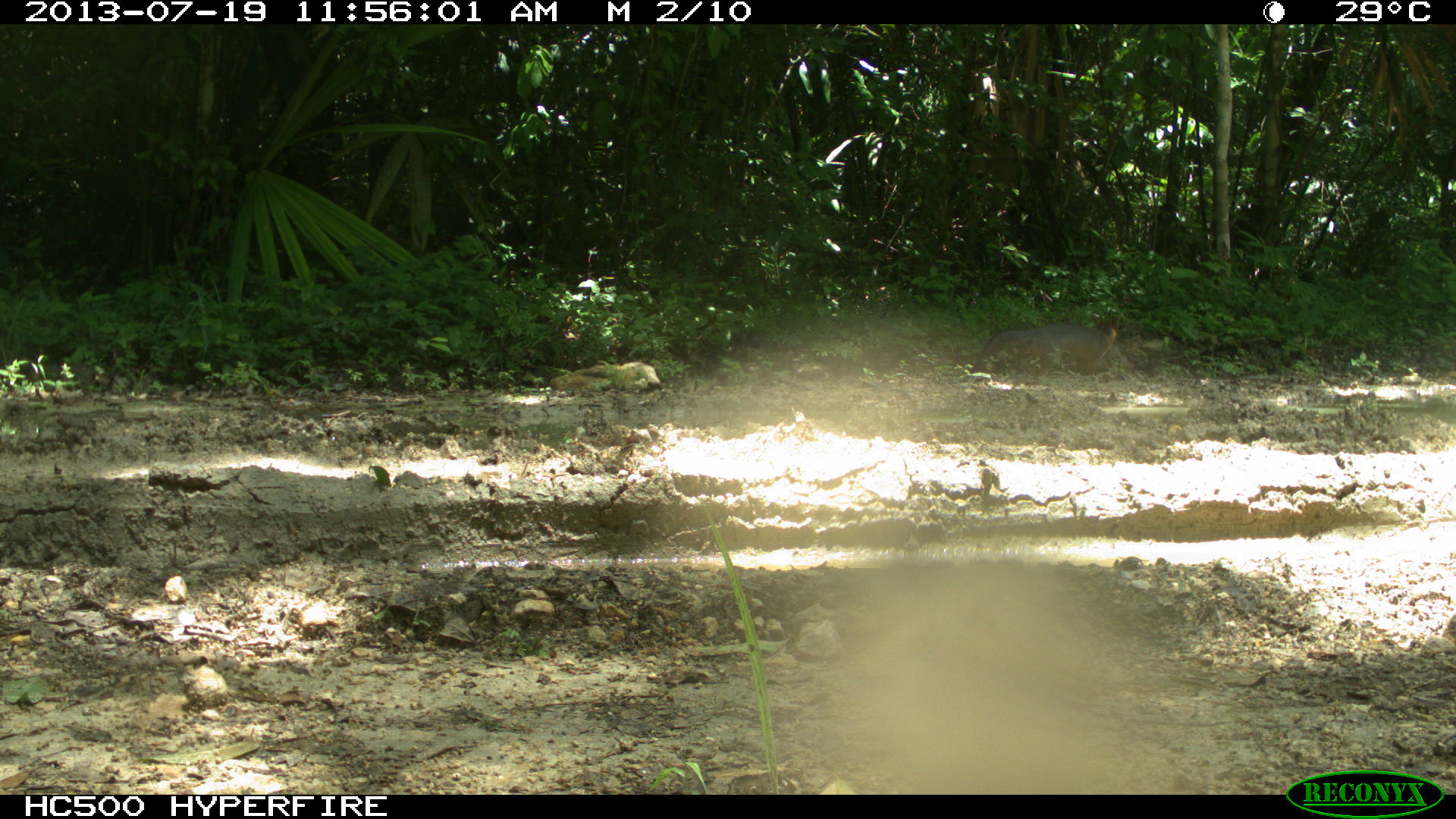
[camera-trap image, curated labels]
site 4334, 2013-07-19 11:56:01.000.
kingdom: Animalia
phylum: Chordata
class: Mammalia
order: Carnivora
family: Canidae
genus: Urocyon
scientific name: Urocyon cinereoargenteus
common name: gray fox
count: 1